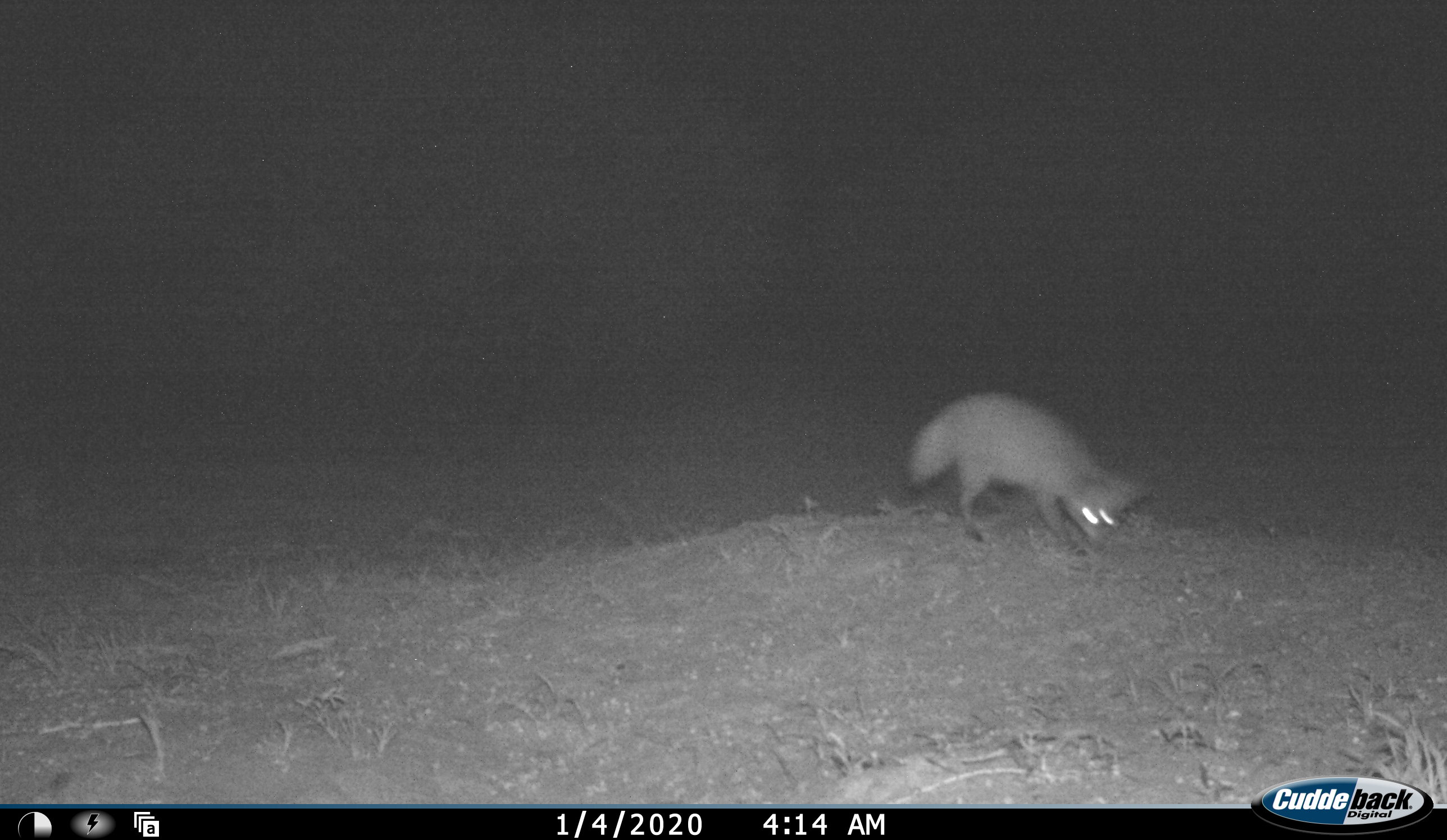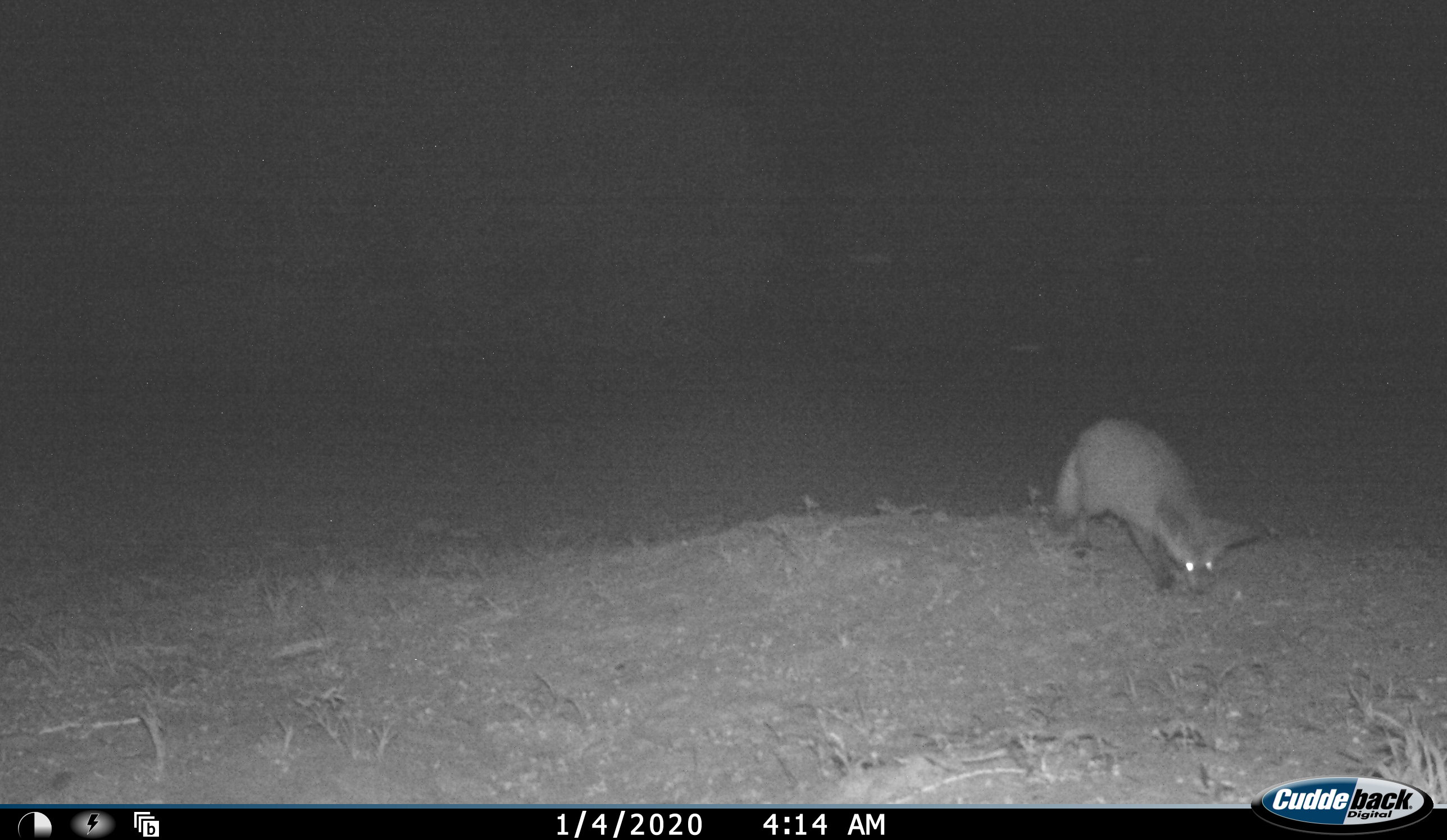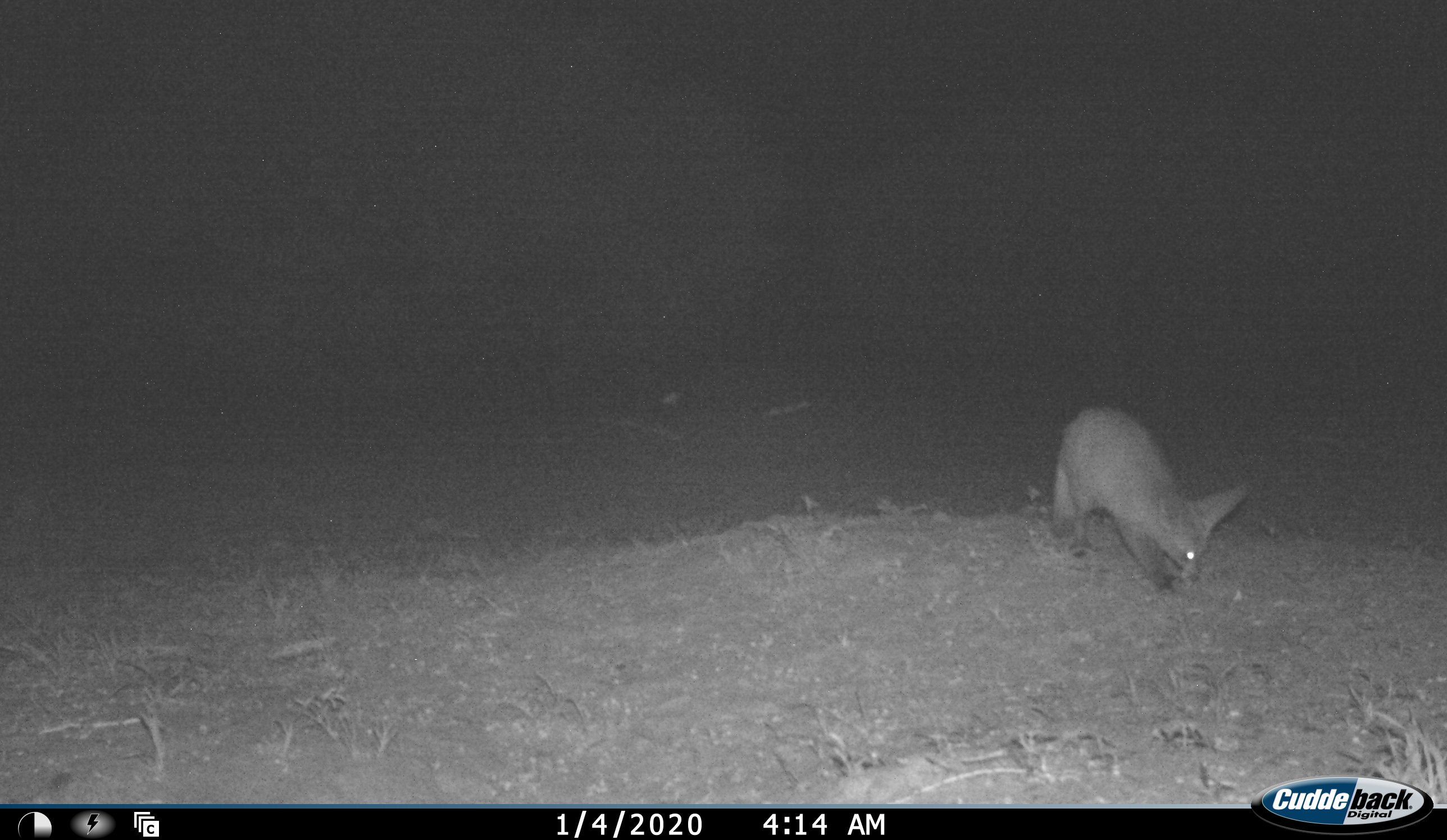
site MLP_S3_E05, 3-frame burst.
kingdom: Animalia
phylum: Chordata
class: Mammalia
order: Carnivora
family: Canidae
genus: Vulpes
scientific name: Vulpes chama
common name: cape fox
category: foxcape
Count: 1.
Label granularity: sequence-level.